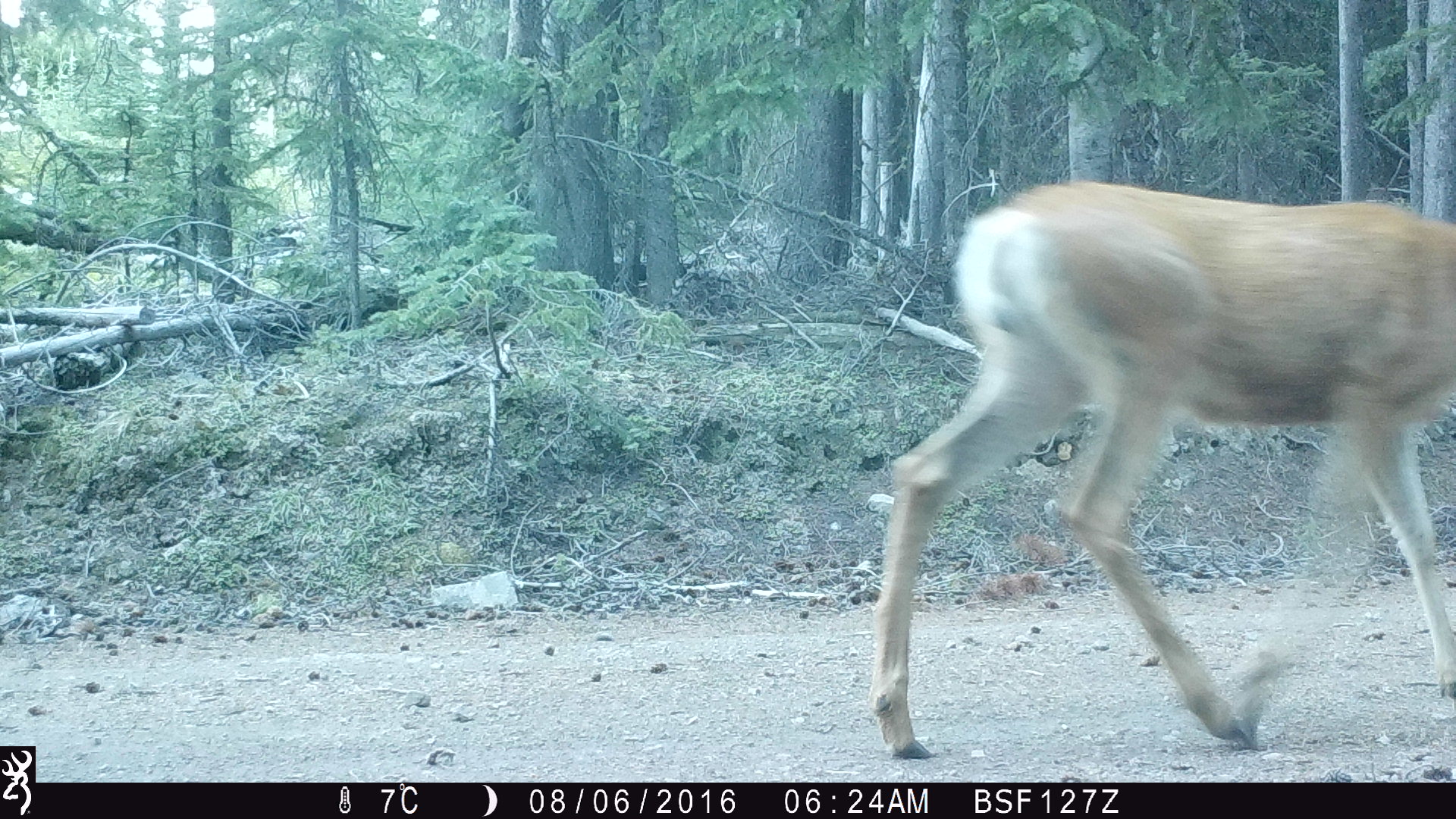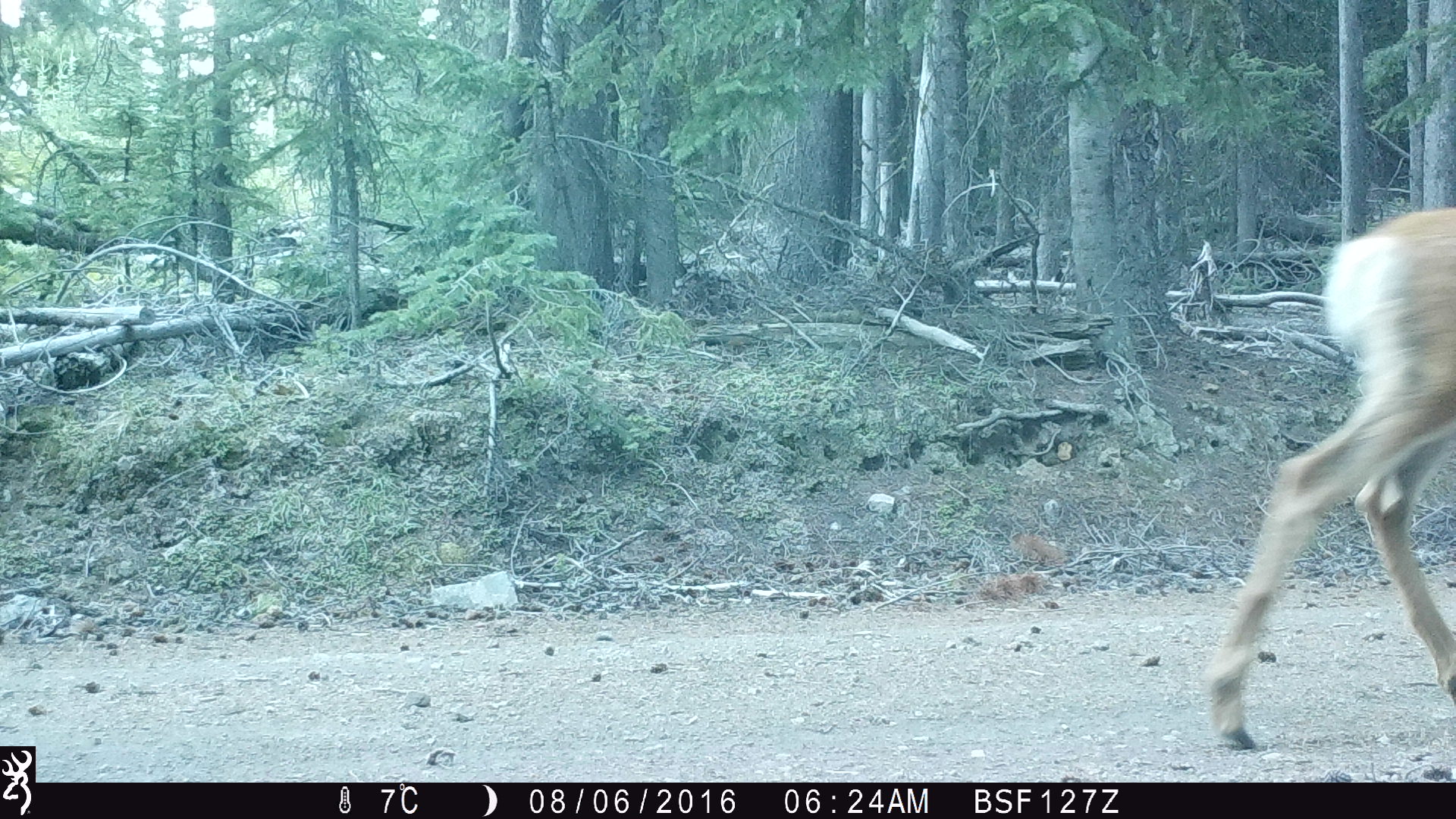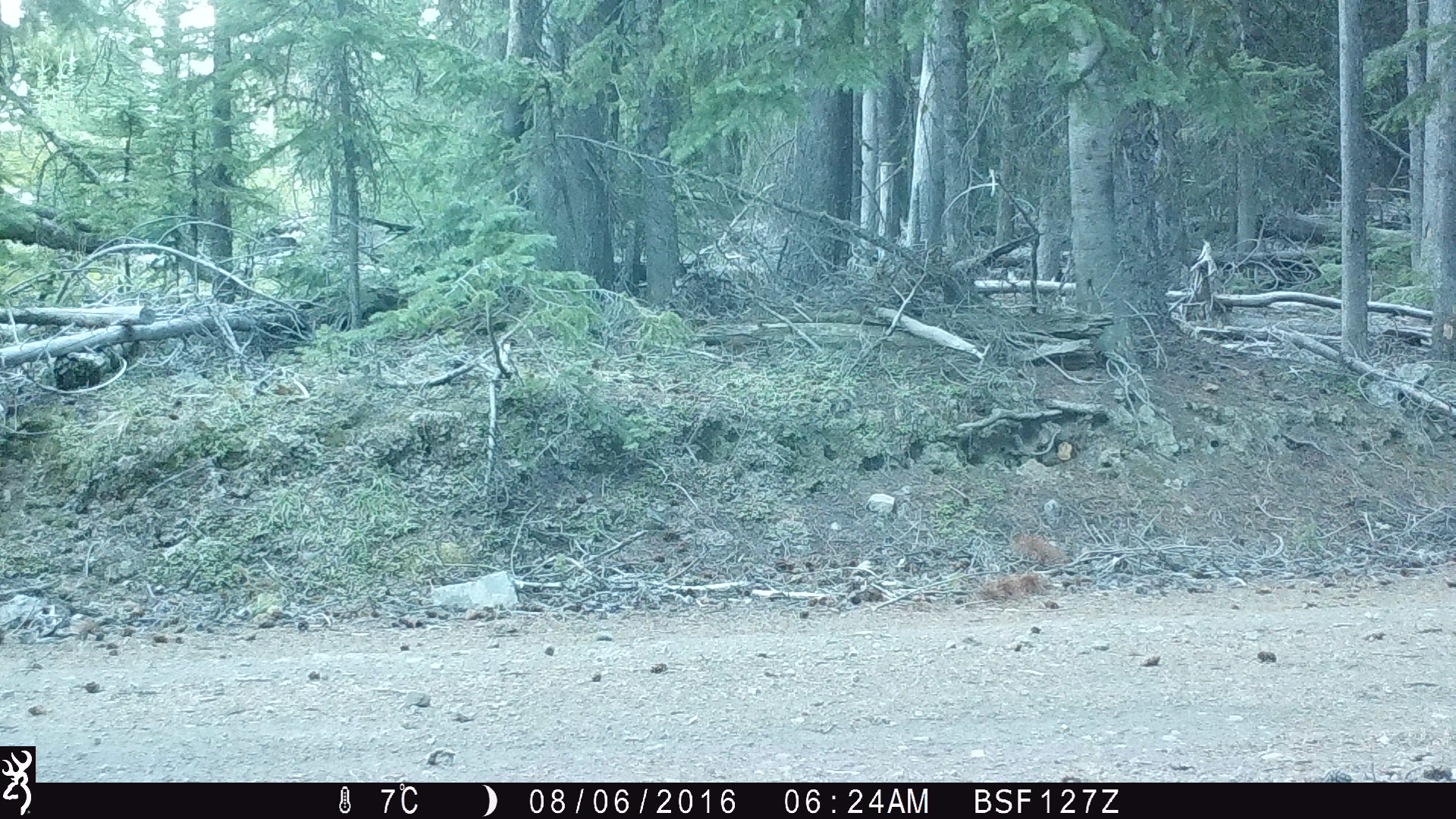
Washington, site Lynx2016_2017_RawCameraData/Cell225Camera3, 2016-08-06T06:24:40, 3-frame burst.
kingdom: Animalia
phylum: Chordata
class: Mammalia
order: Artiodactyla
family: Cervidae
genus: Odocoileus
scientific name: Odocoileus hemionus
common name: mule deer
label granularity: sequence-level